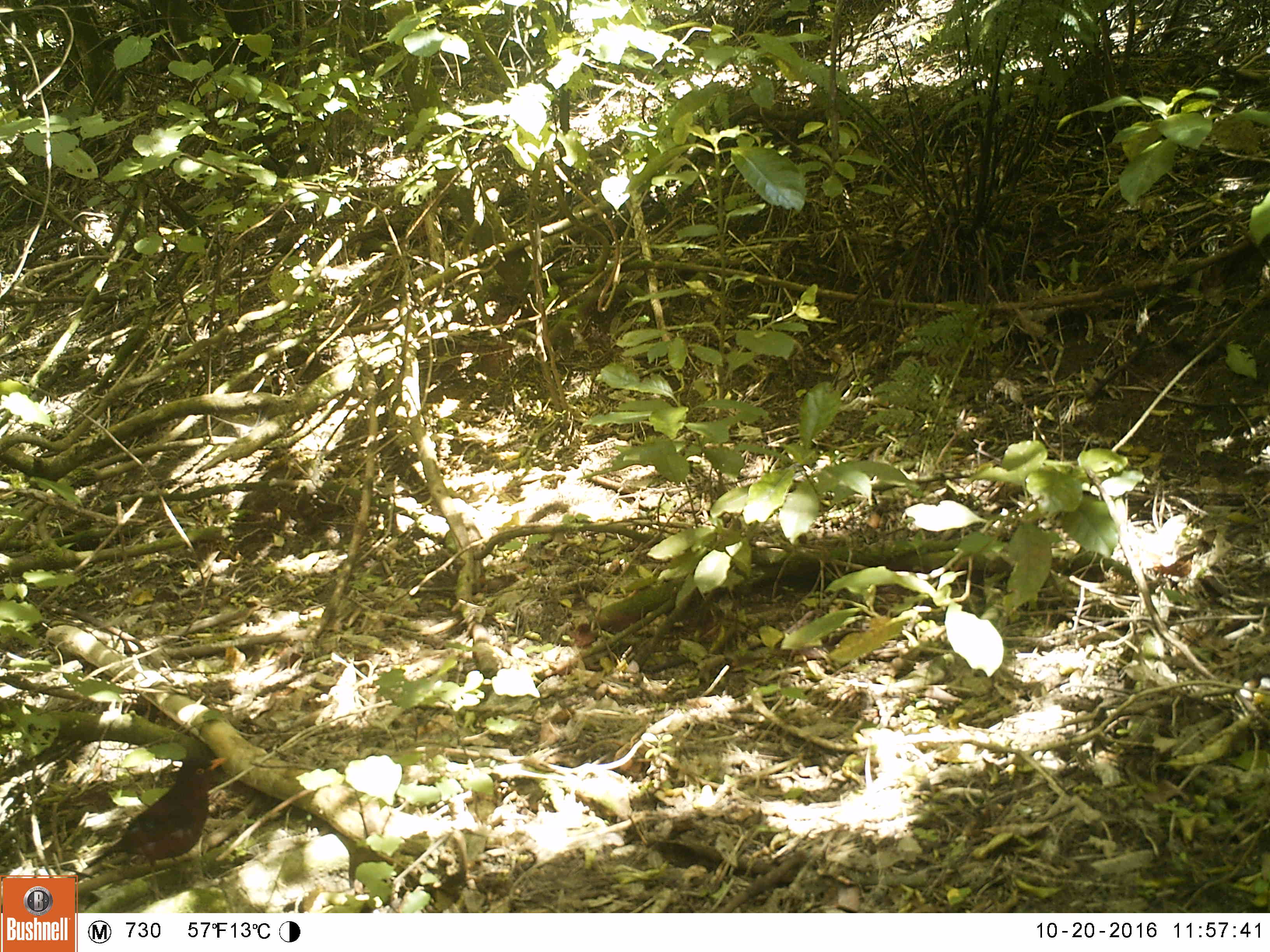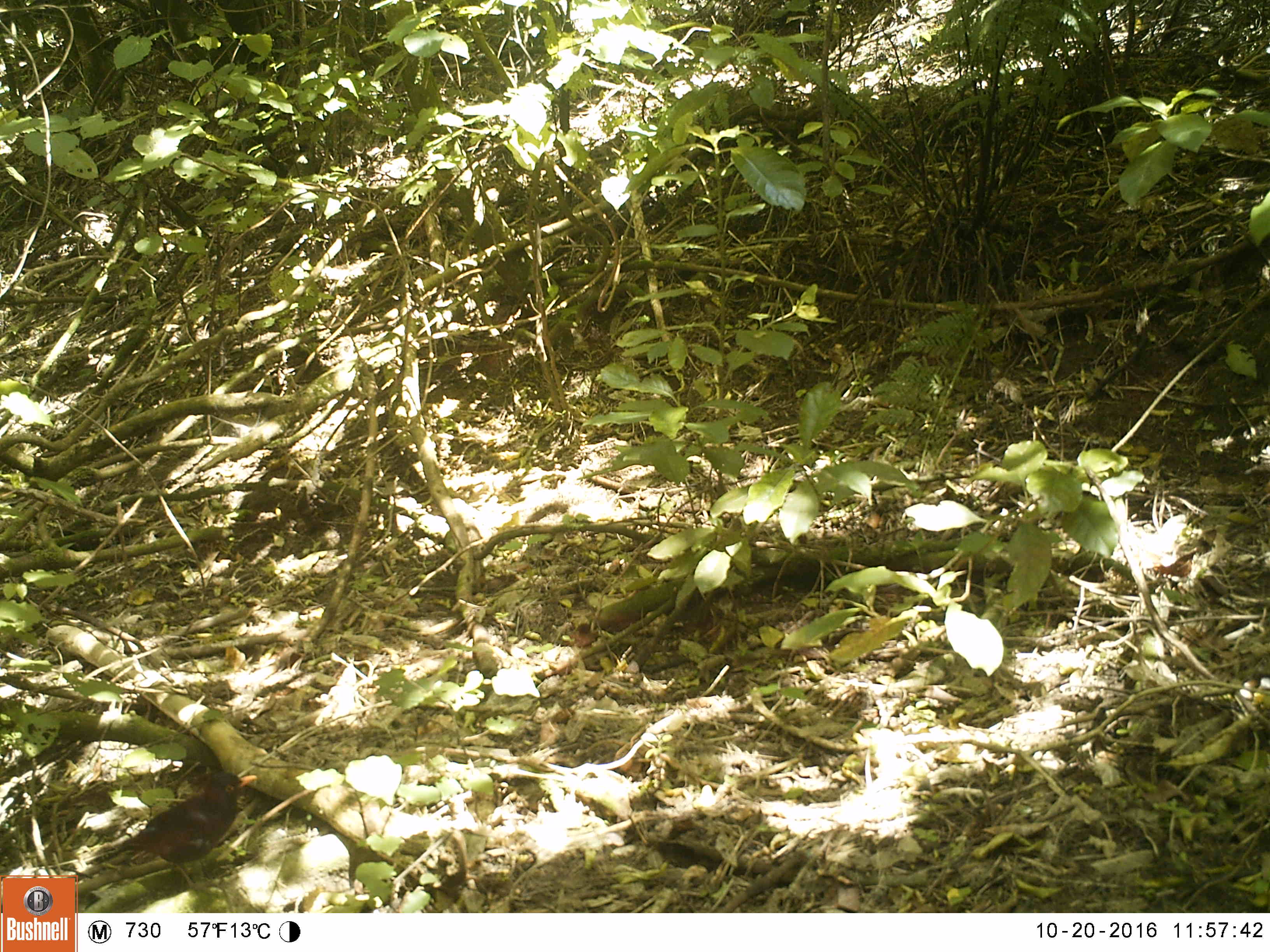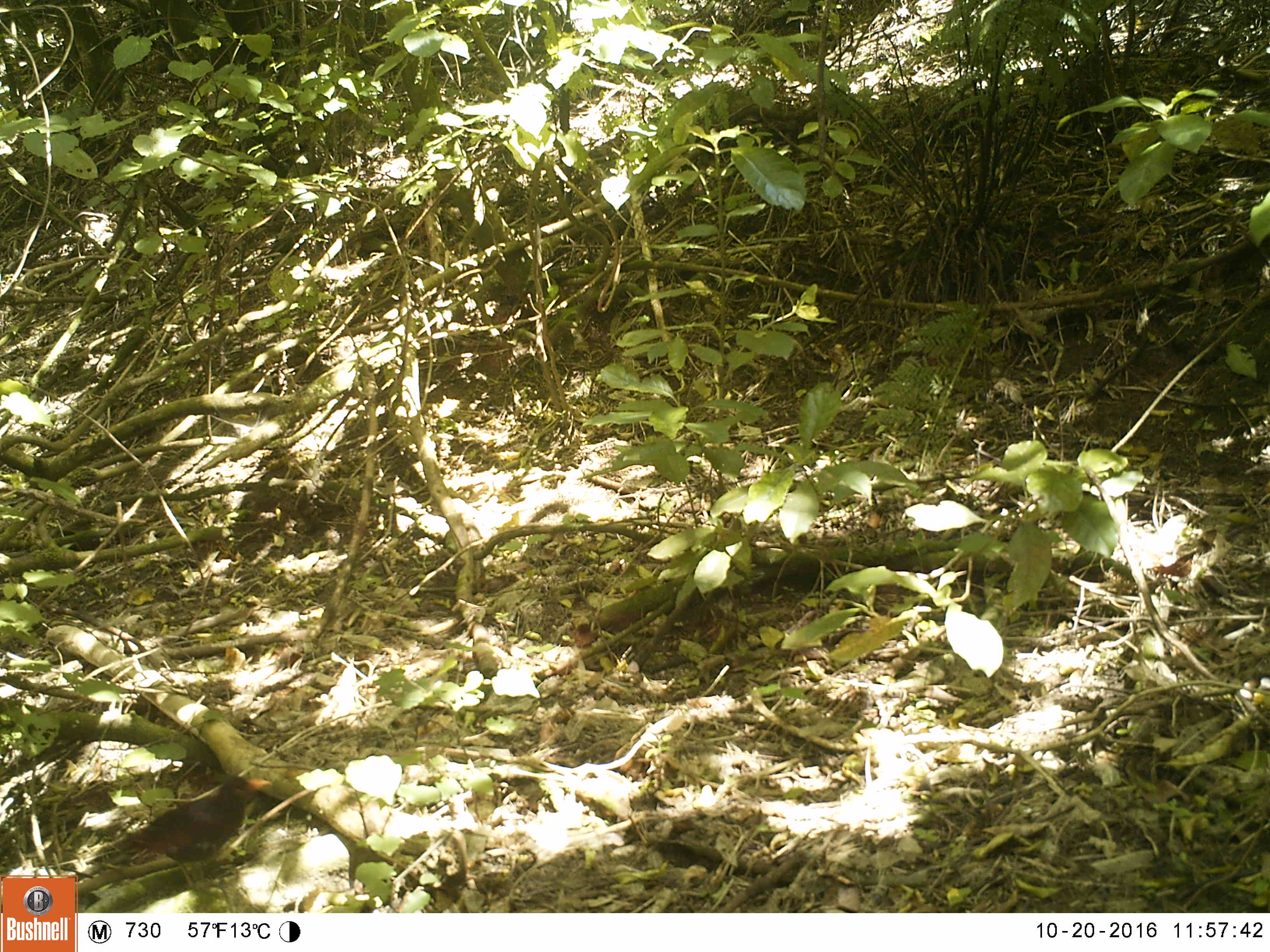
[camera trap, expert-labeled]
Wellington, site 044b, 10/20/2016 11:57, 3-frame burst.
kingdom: Animalia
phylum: Chordata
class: Aves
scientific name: Aves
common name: bird